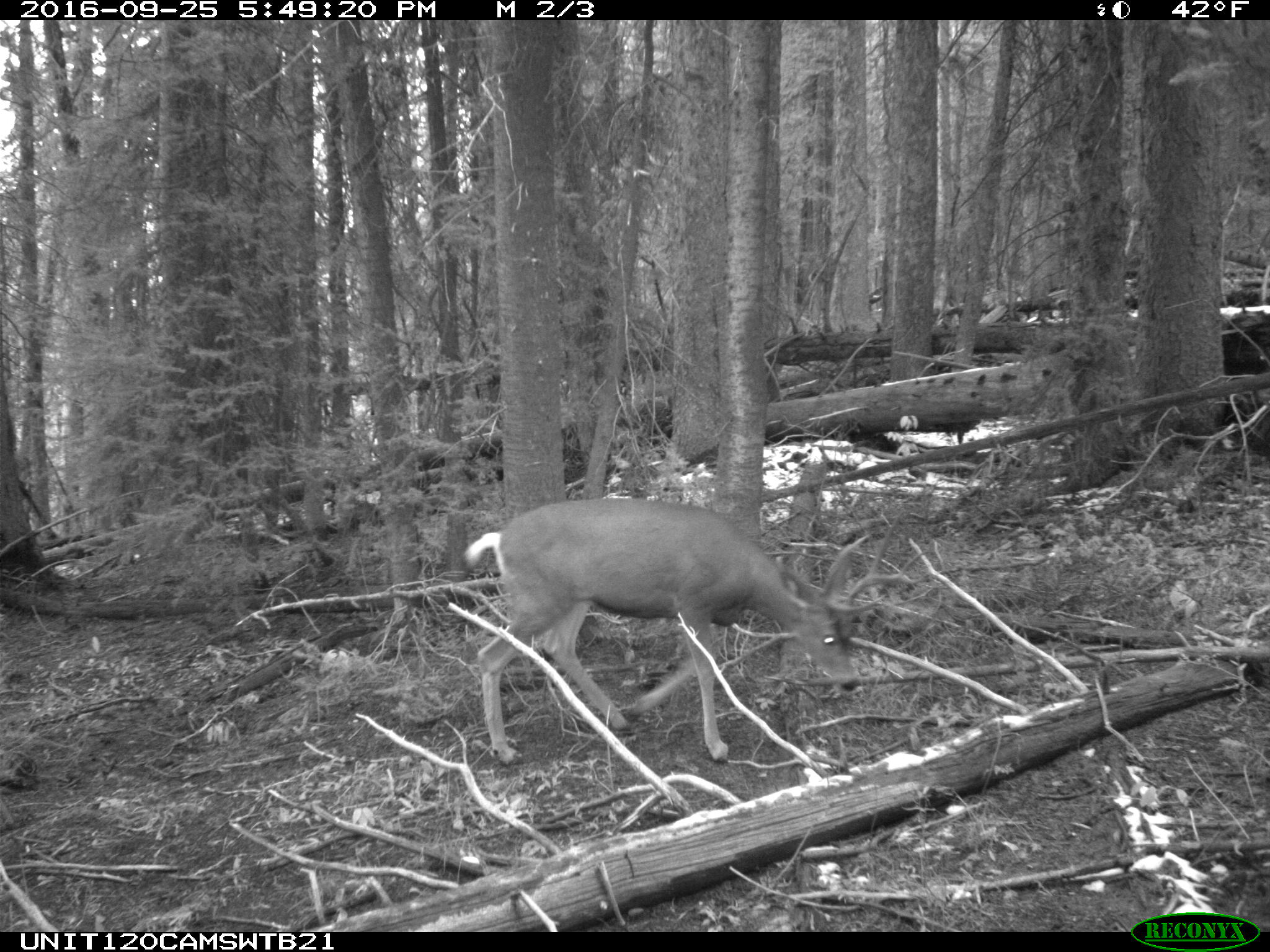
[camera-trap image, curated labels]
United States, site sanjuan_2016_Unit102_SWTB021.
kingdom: Animalia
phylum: Chordata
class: Mammalia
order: Artiodactyla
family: Cervidae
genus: Odocoileus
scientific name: Odocoileus hemionus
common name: mule deer